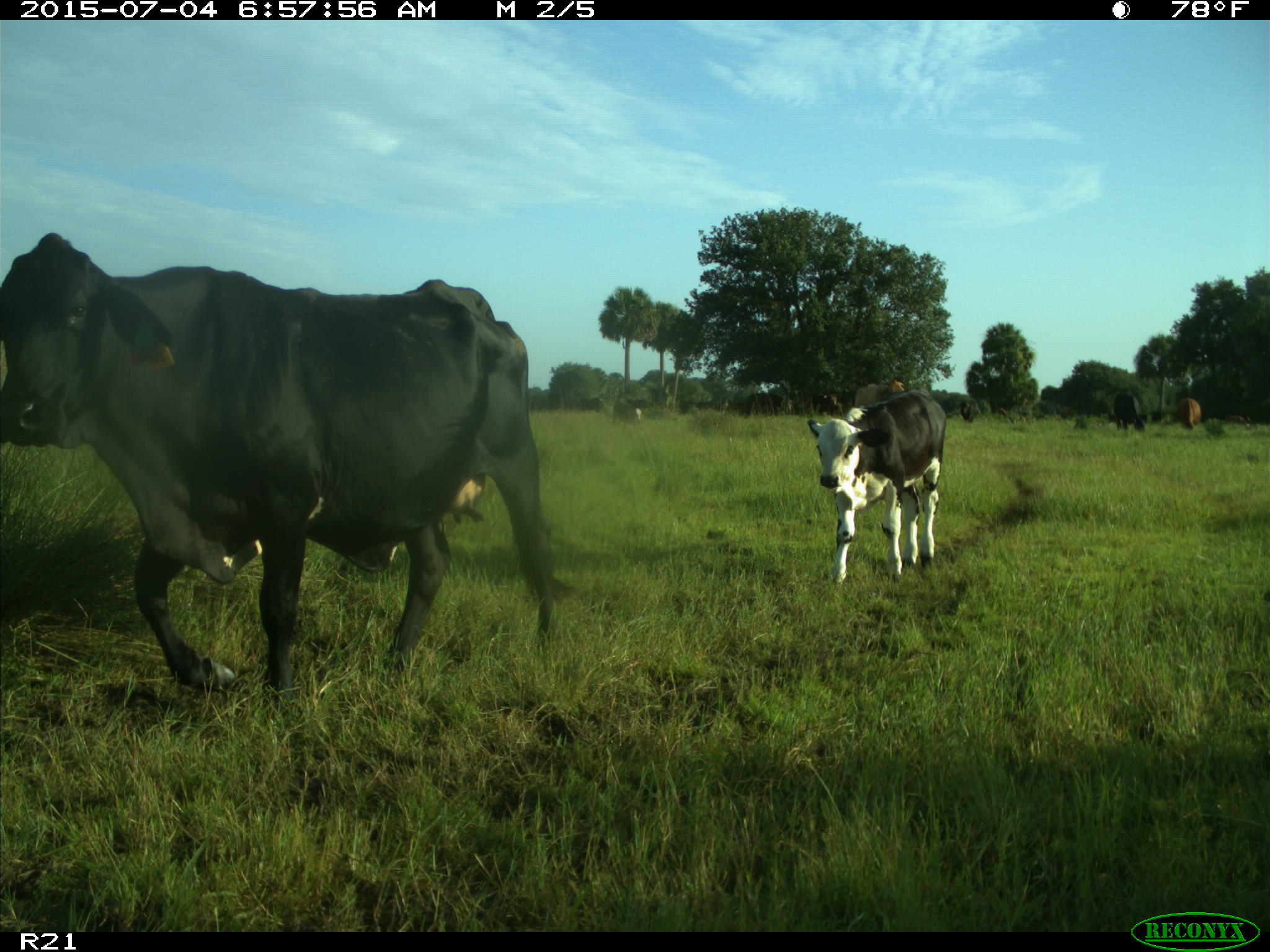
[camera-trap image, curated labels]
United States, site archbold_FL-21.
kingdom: Animalia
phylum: Chordata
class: Mammalia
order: Artiodactyla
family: Bovidae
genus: Bos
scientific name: Bos taurus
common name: domestic cow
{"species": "Bos taurus (domestic cow)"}